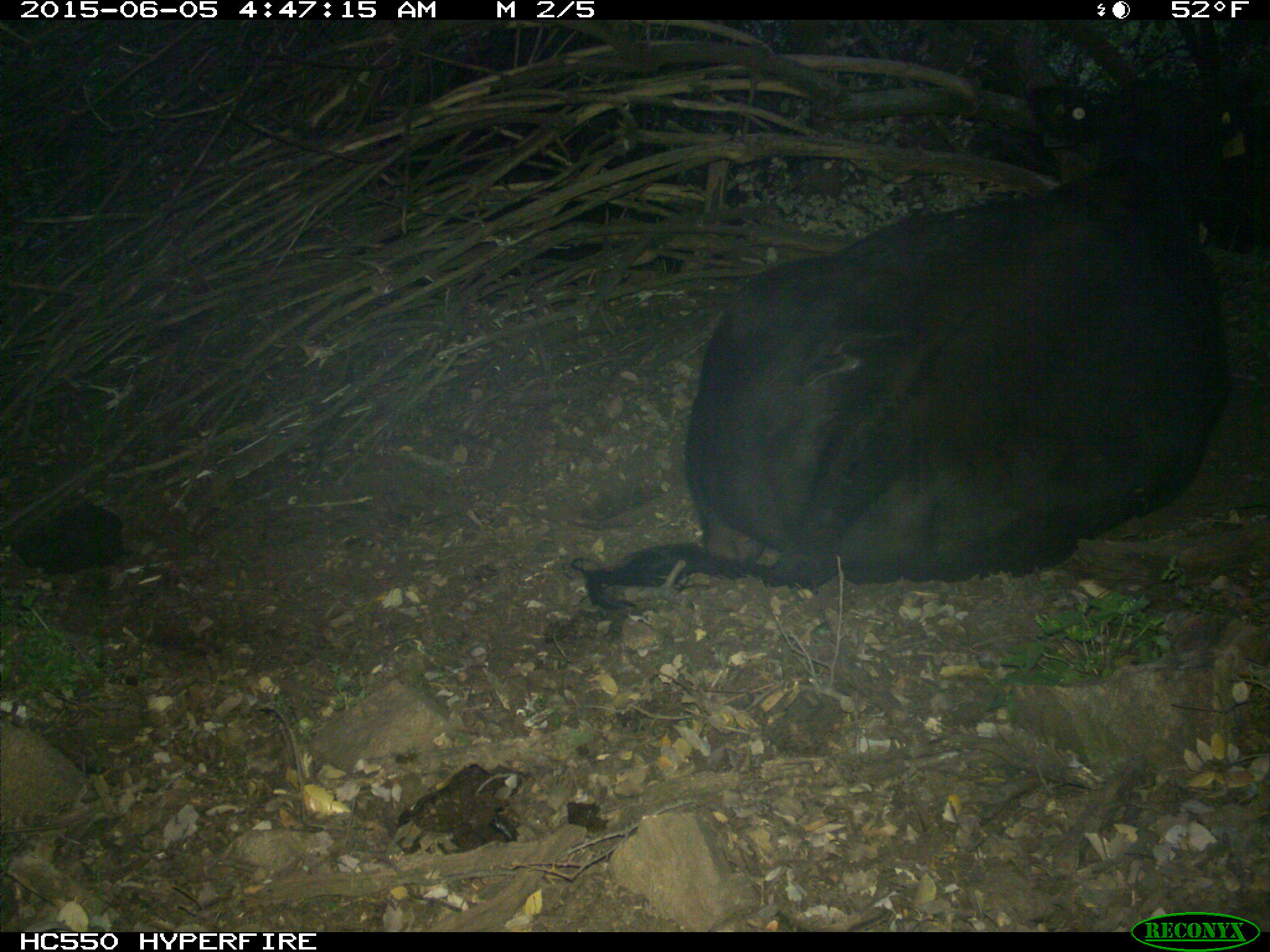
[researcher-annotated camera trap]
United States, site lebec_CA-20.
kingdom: Animalia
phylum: Chordata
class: Mammalia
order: Artiodactyla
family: Bovidae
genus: Bos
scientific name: Bos taurus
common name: domestic cow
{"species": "Bos taurus (domestic cow)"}